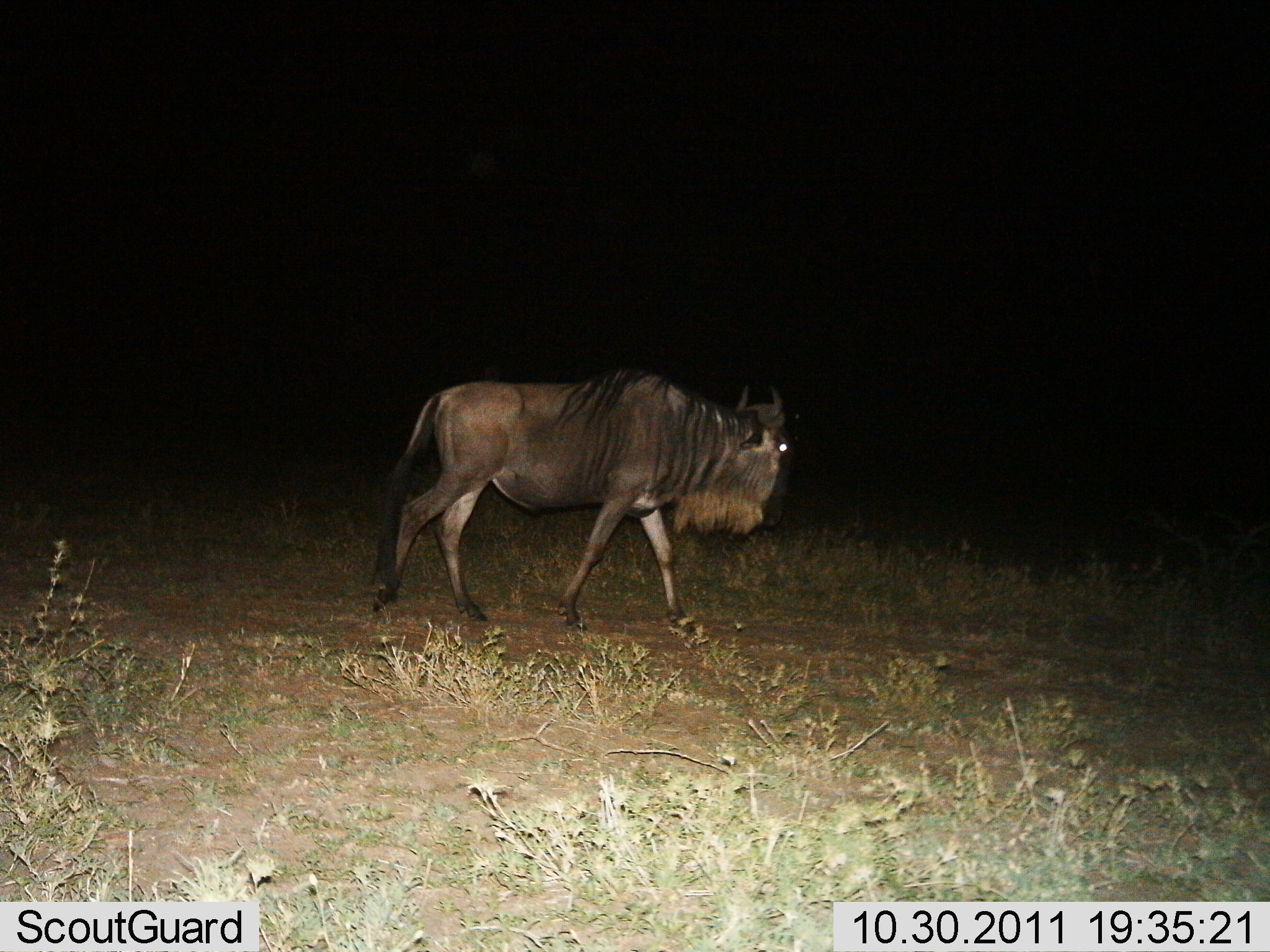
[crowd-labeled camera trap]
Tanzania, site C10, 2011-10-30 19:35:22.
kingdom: Animalia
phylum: Chordata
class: Mammalia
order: Artiodactyla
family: Bovidae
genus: Connochaetes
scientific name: Connochaetes taurinus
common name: blue wildebeest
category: wildebeest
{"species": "wildebeest (blue wildebeest) (Connochaetes taurinus)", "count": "1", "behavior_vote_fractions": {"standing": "0%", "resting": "0%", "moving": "100%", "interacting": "0%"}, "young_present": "0%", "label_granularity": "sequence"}